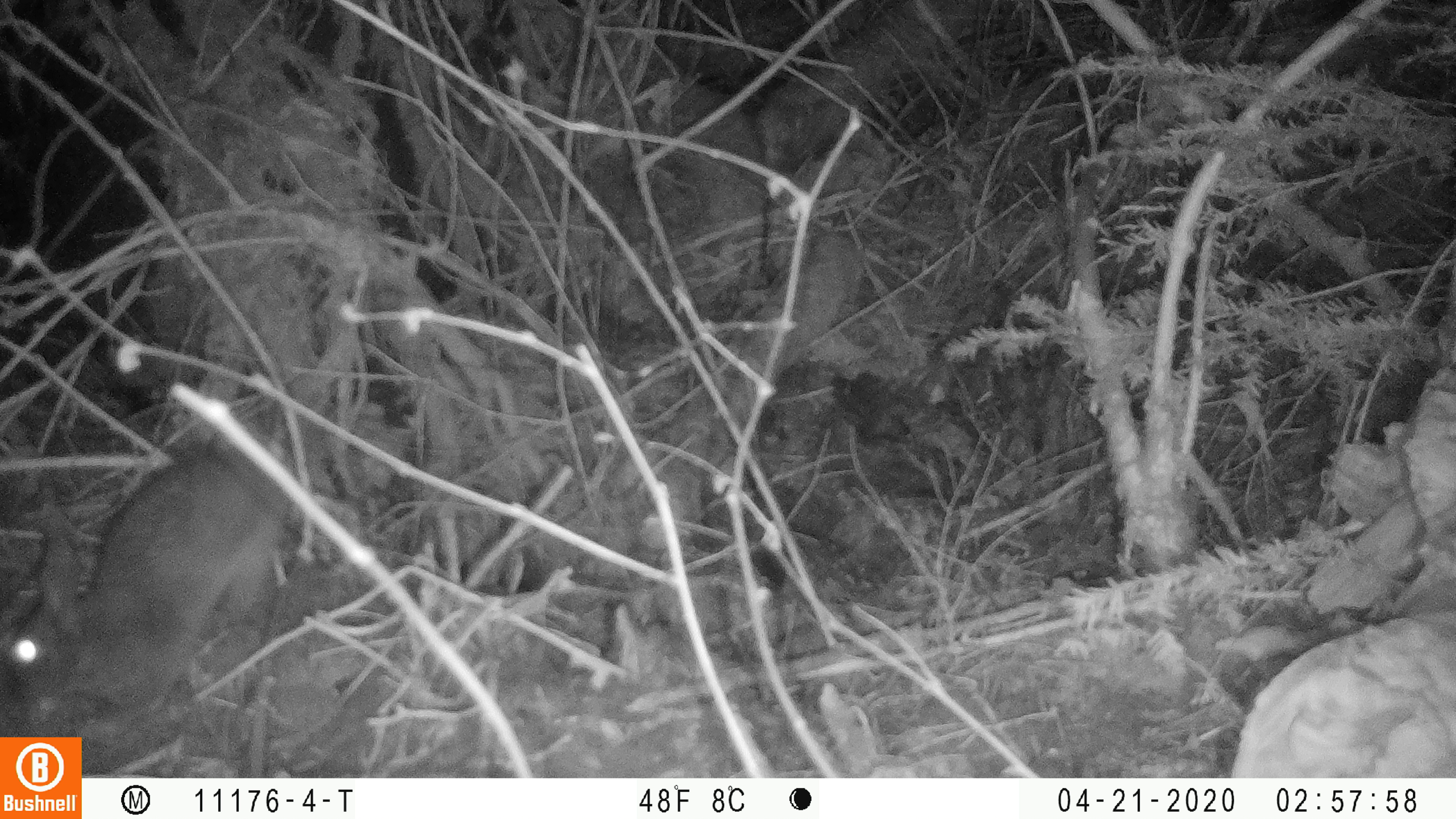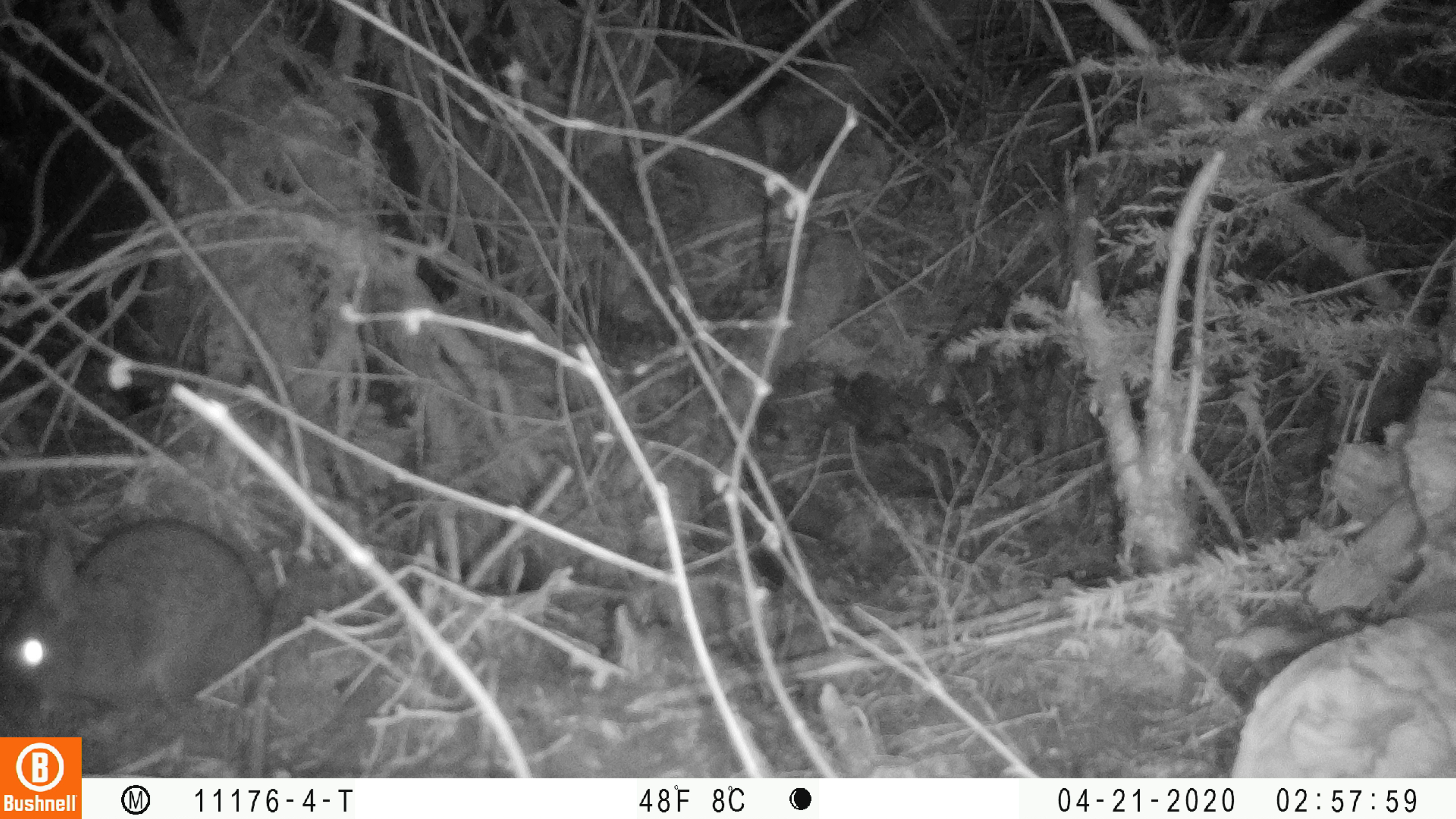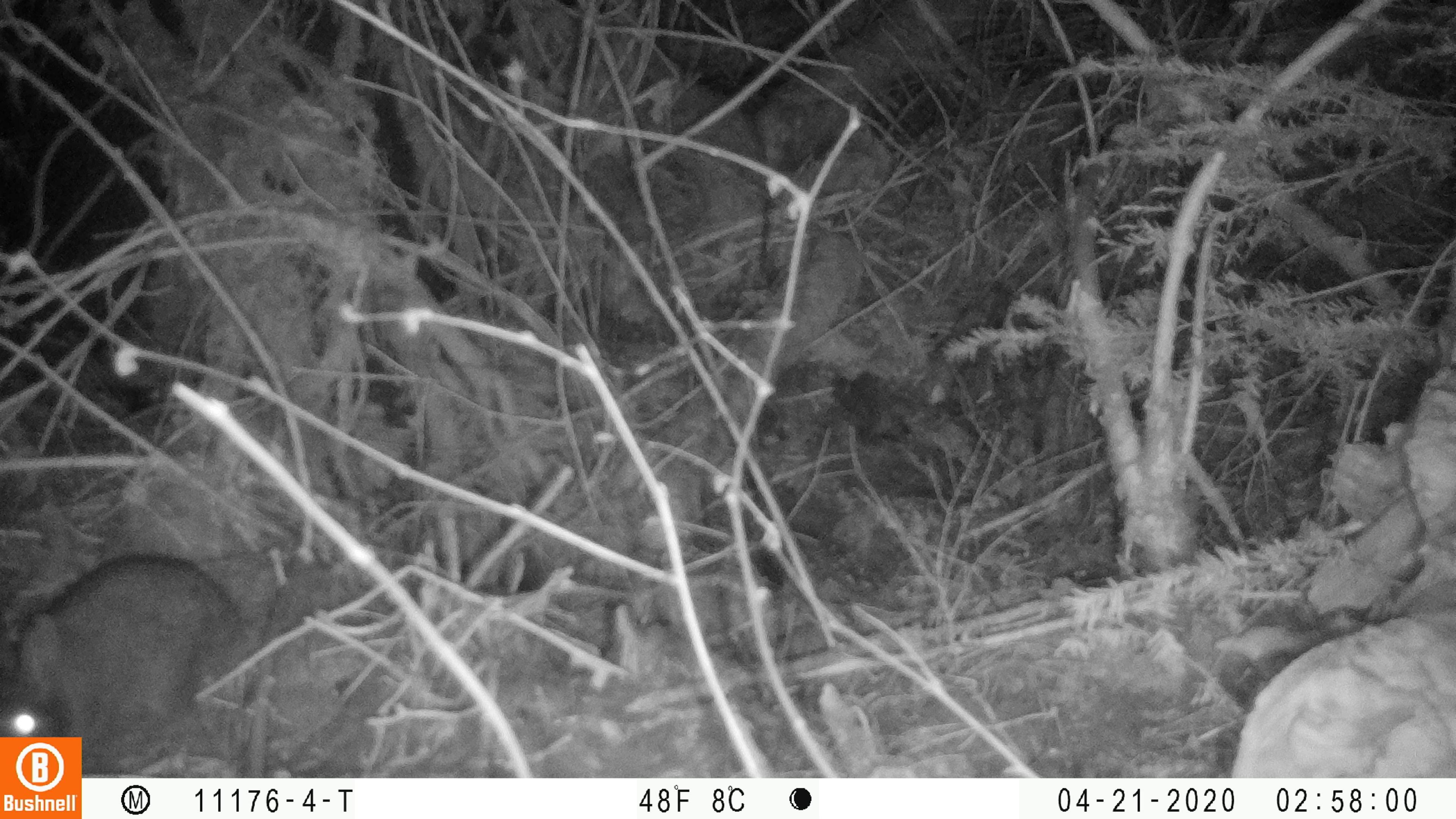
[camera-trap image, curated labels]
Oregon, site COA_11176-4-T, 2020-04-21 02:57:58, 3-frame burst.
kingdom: Animalia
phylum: Chordata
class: Mammalia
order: Lagomorpha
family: Leporidae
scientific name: Leporidae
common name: hares and rabbits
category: leporidae family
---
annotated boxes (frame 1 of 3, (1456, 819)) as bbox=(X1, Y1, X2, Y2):
leporidae family: bbox=(2, 436, 302, 728)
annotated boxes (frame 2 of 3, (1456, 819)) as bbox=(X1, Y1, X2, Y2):
leporidae family: bbox=(0, 513, 271, 726)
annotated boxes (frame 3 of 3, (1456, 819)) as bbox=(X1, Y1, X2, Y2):
leporidae family: bbox=(2, 545, 242, 730)